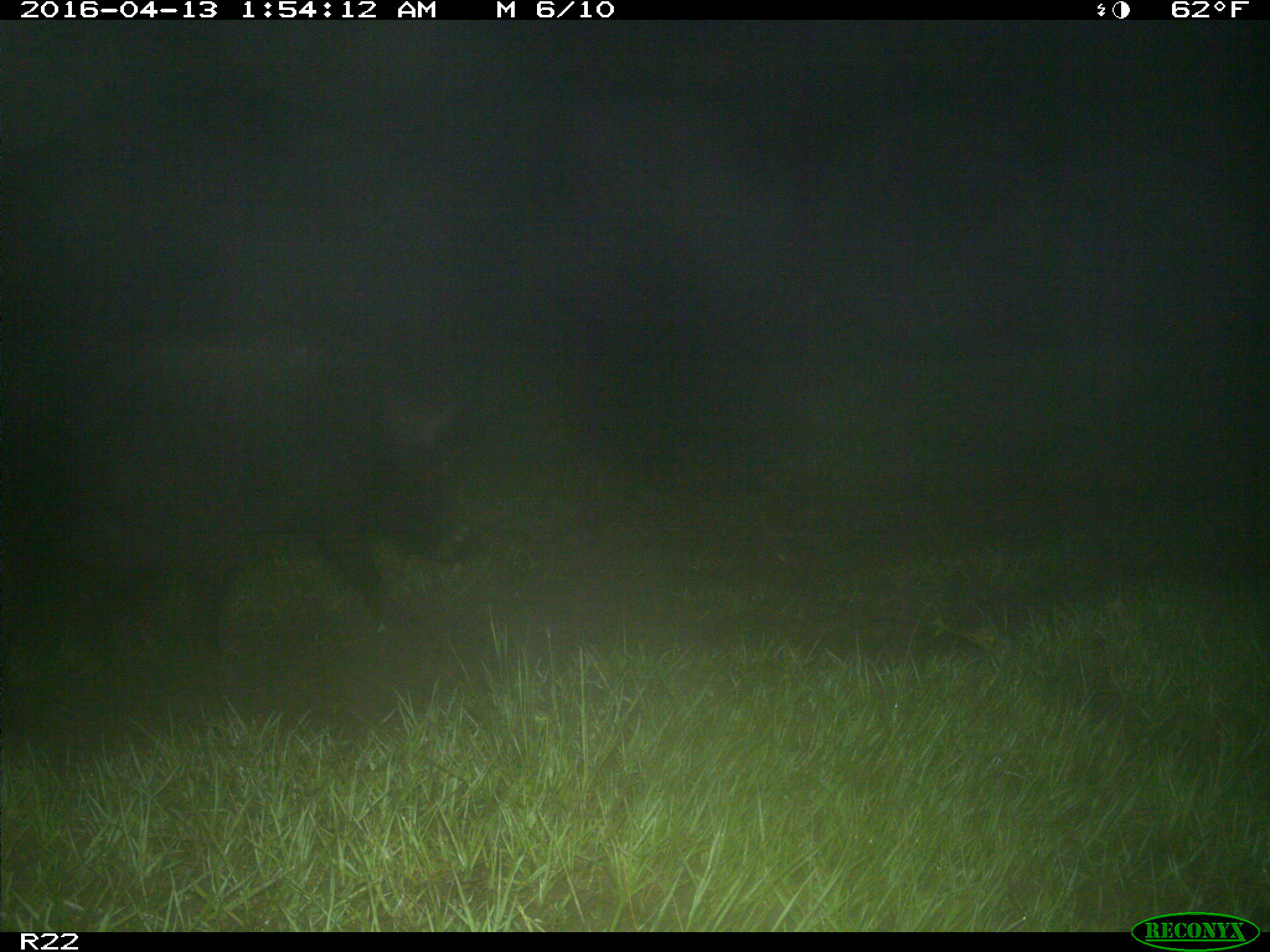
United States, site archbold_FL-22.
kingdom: Animalia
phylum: Chordata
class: Mammalia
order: Artiodactyla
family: Suidae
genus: Sus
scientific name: Sus scrofa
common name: wild boar